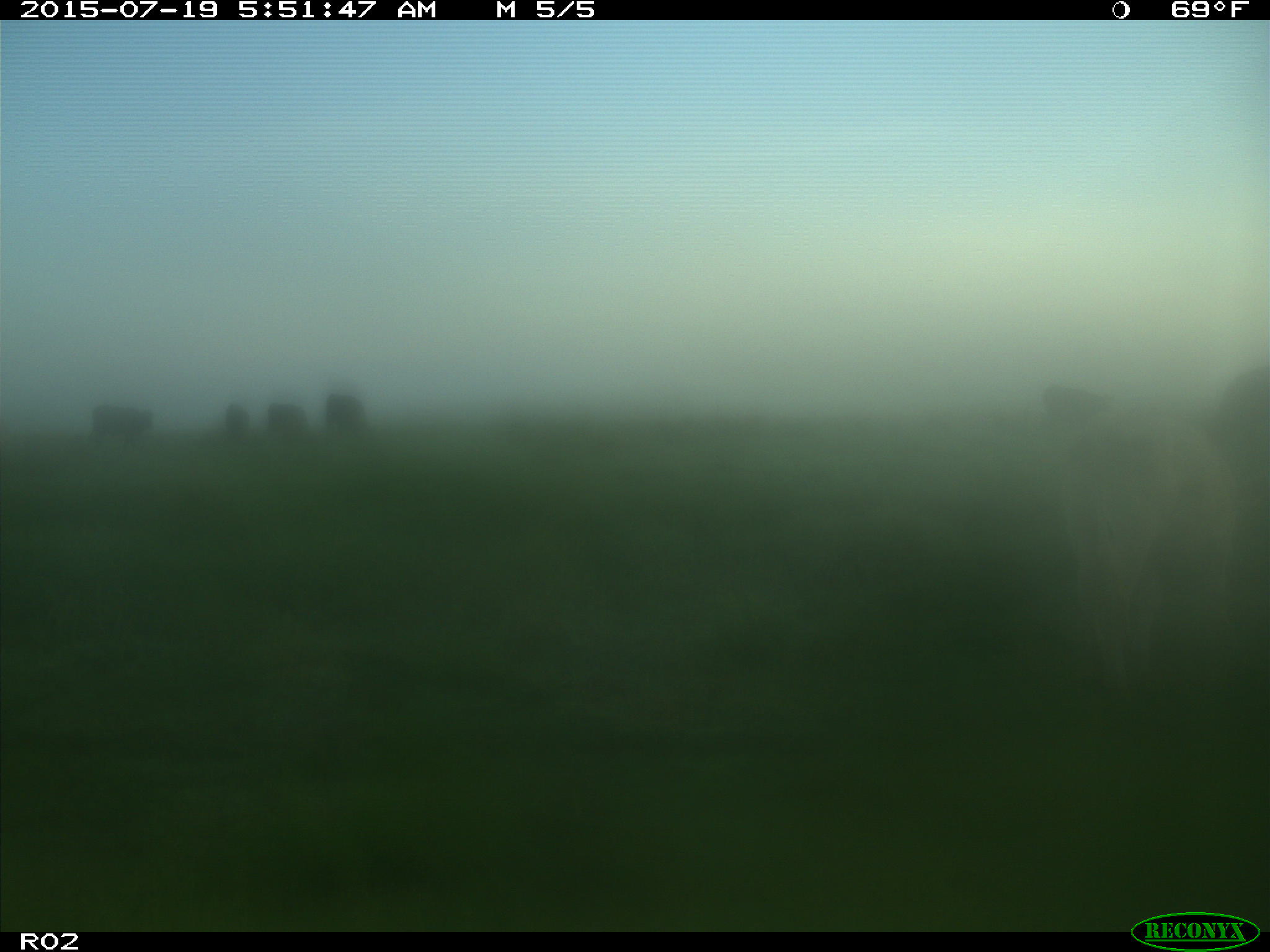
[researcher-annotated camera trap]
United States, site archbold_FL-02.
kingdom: Animalia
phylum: Chordata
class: Mammalia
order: Artiodactyla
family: Bovidae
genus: Bos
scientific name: Bos taurus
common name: domestic cow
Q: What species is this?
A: Bos taurus (domestic cow).